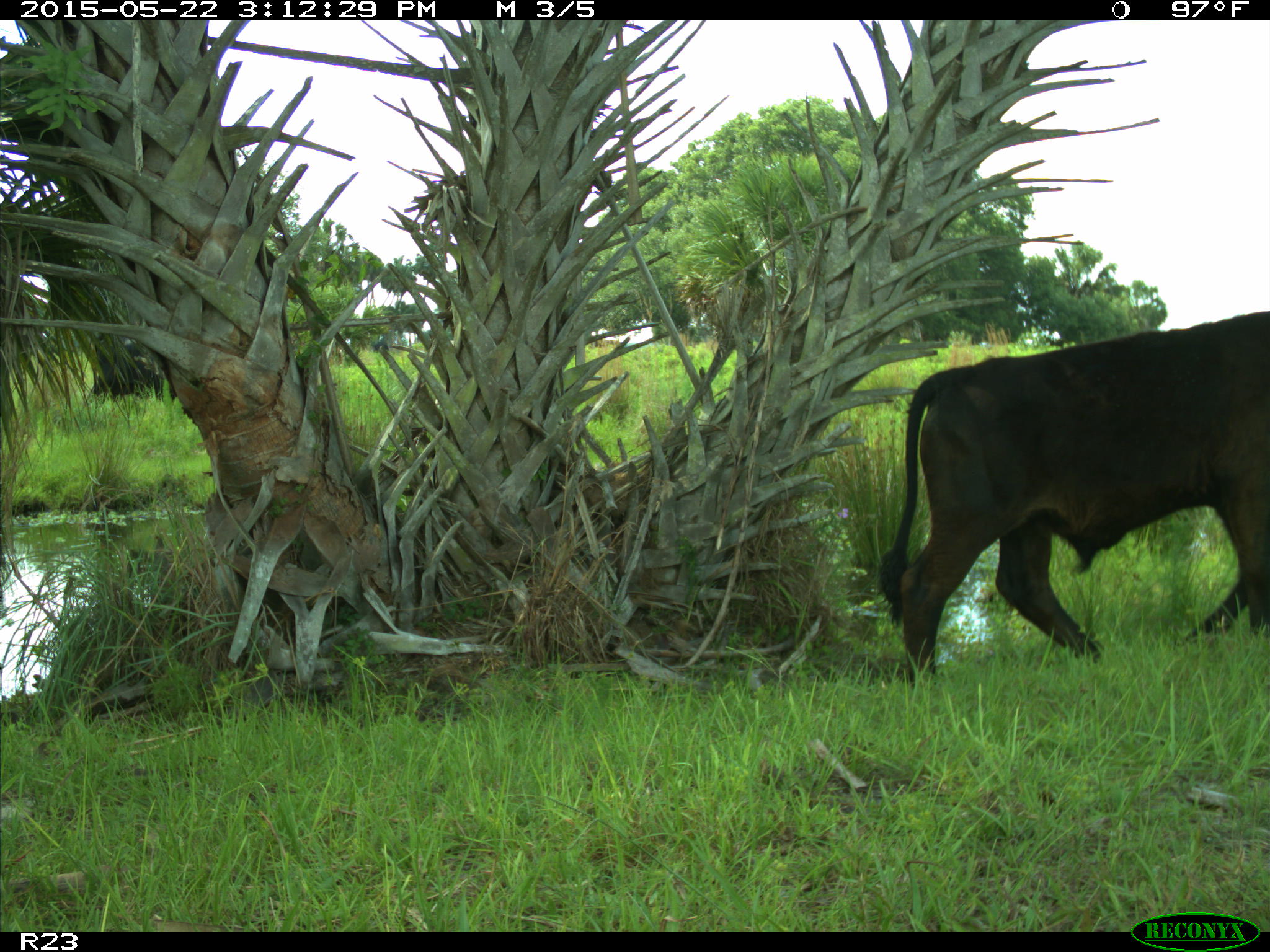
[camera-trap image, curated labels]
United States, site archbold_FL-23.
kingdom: Animalia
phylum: Chordata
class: Mammalia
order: Artiodactyla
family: Bovidae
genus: Bos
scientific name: Bos taurus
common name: domestic cow